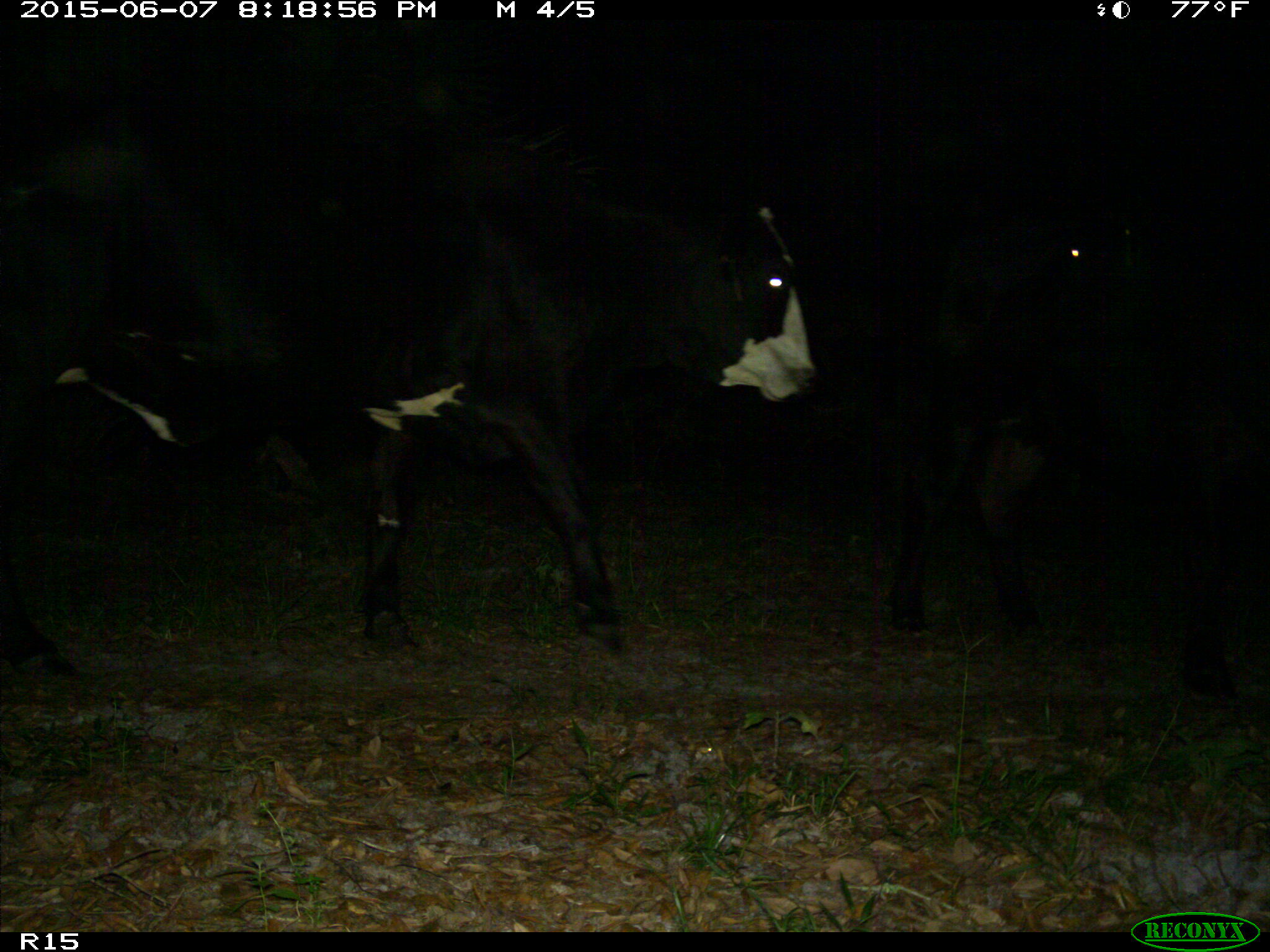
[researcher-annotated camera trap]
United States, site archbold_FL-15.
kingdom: Animalia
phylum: Chordata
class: Mammalia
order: Artiodactyla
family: Bovidae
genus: Bos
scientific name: Bos taurus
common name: domestic cow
Bos taurus (domestic cow).